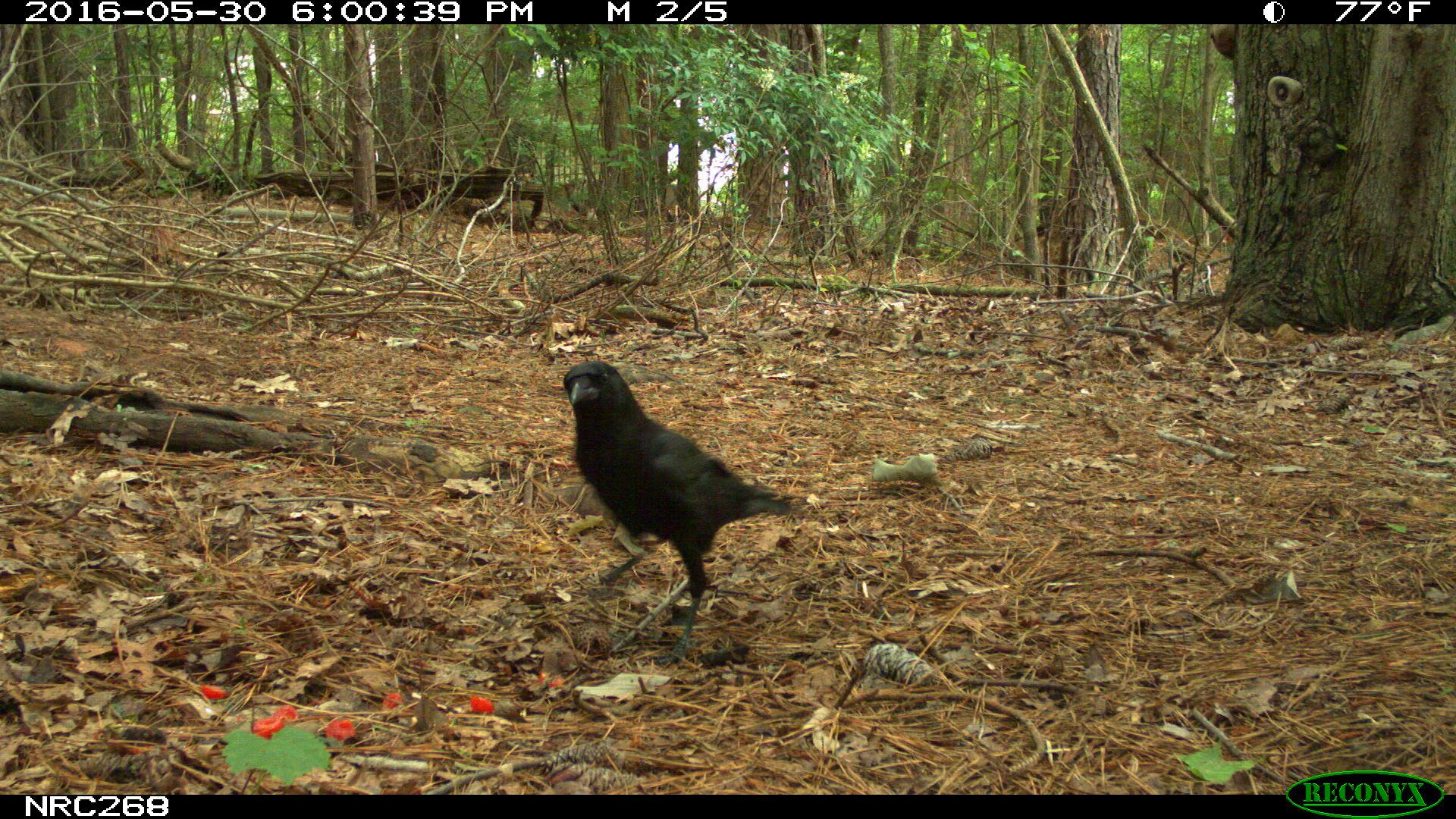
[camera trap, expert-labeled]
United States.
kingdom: Animalia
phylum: Chordata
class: Aves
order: Passeriformes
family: Corvidae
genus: Corvus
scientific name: Corvus brachyrhynchos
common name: american crow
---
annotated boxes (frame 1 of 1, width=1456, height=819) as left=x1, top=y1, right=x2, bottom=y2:
American Crow: left=557, top=353, right=810, bottom=625